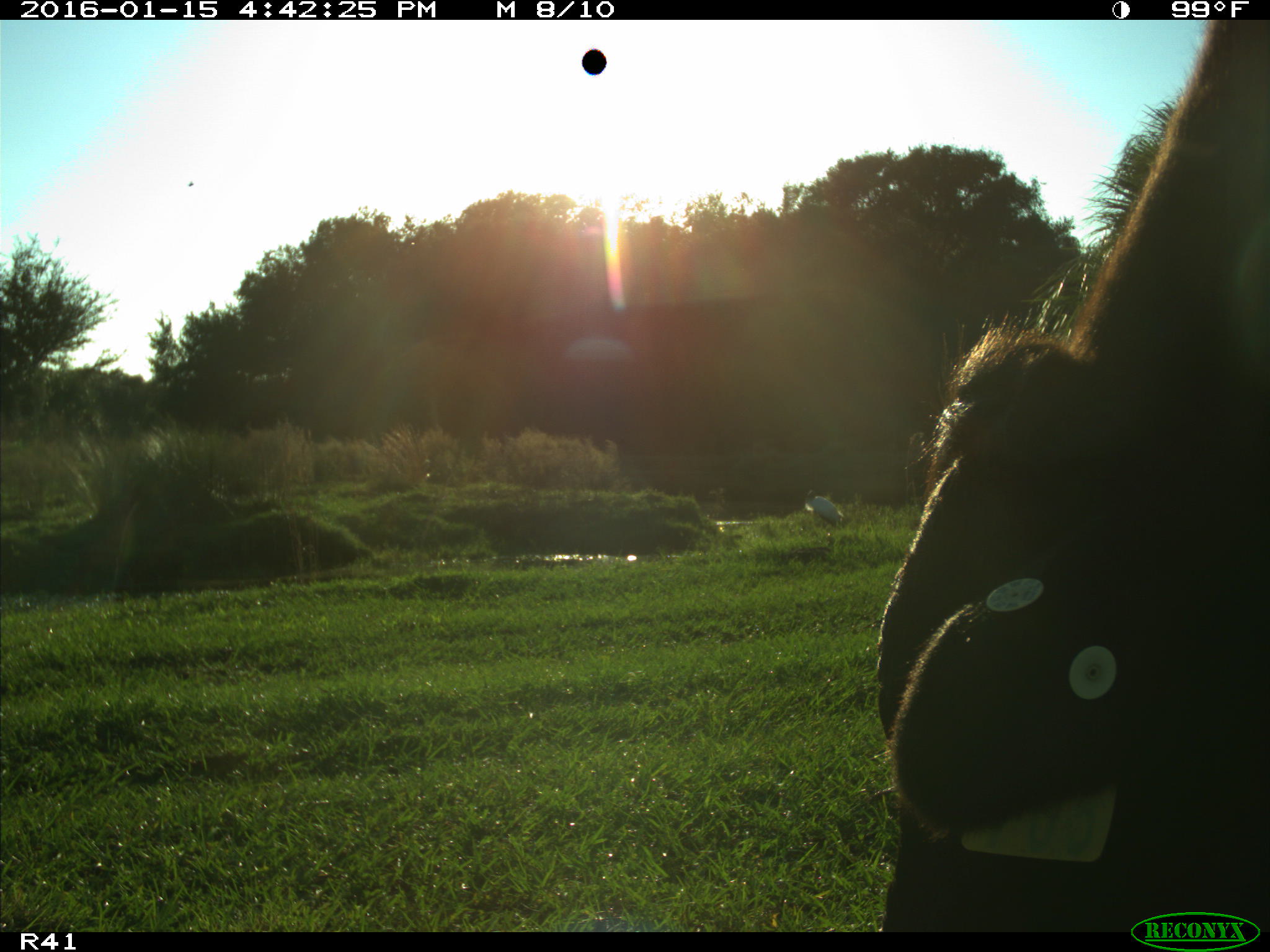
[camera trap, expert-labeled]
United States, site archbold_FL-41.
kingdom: Animalia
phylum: Chordata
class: Mammalia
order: Artiodactyla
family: Bovidae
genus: Bos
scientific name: Bos taurus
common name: domestic cow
Bos taurus (domestic cow).